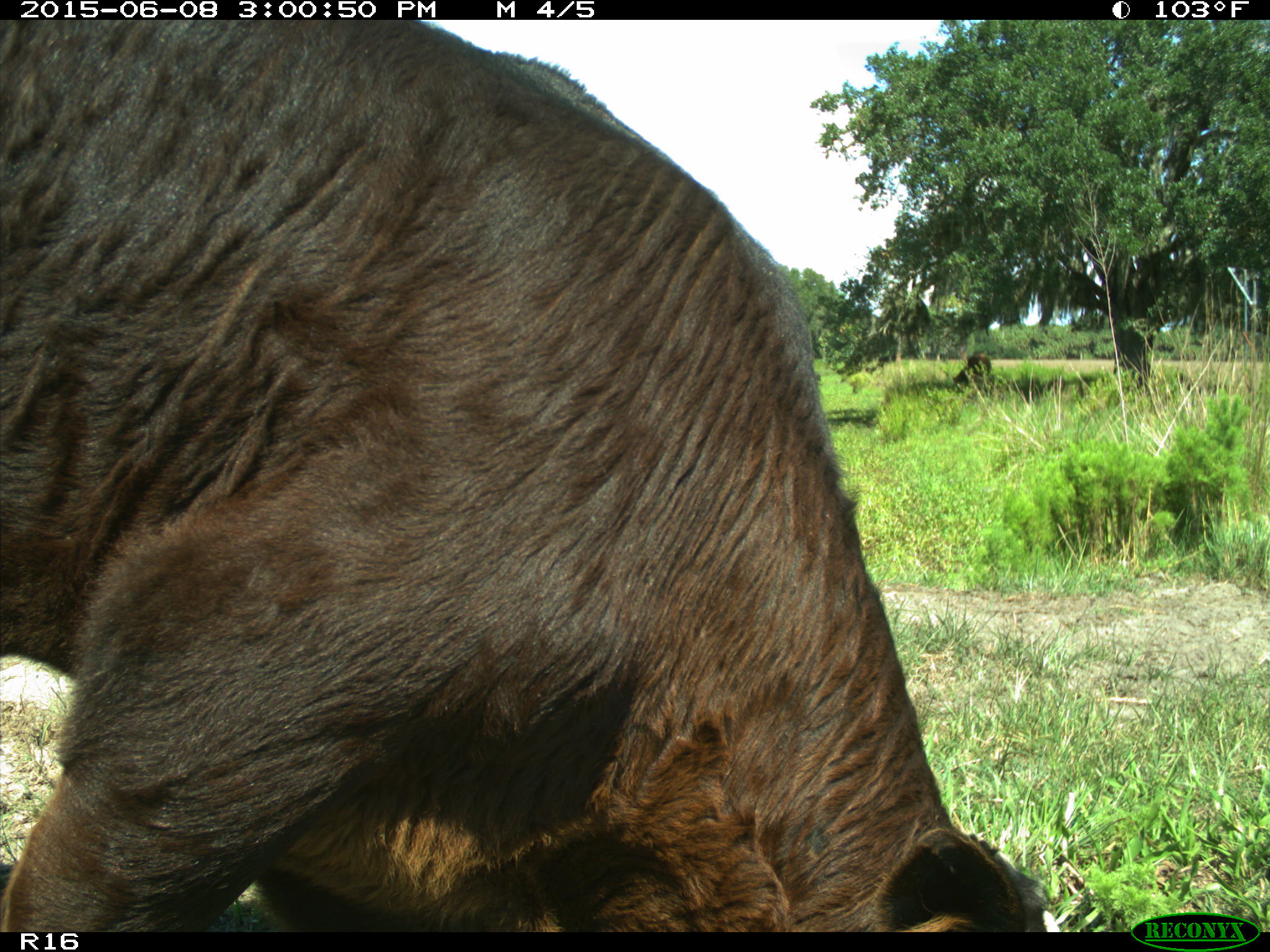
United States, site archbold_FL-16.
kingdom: Animalia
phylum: Chordata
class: Mammalia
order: Artiodactyla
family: Bovidae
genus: Bos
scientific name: Bos taurus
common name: domestic cow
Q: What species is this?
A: Bos taurus (domestic cow).